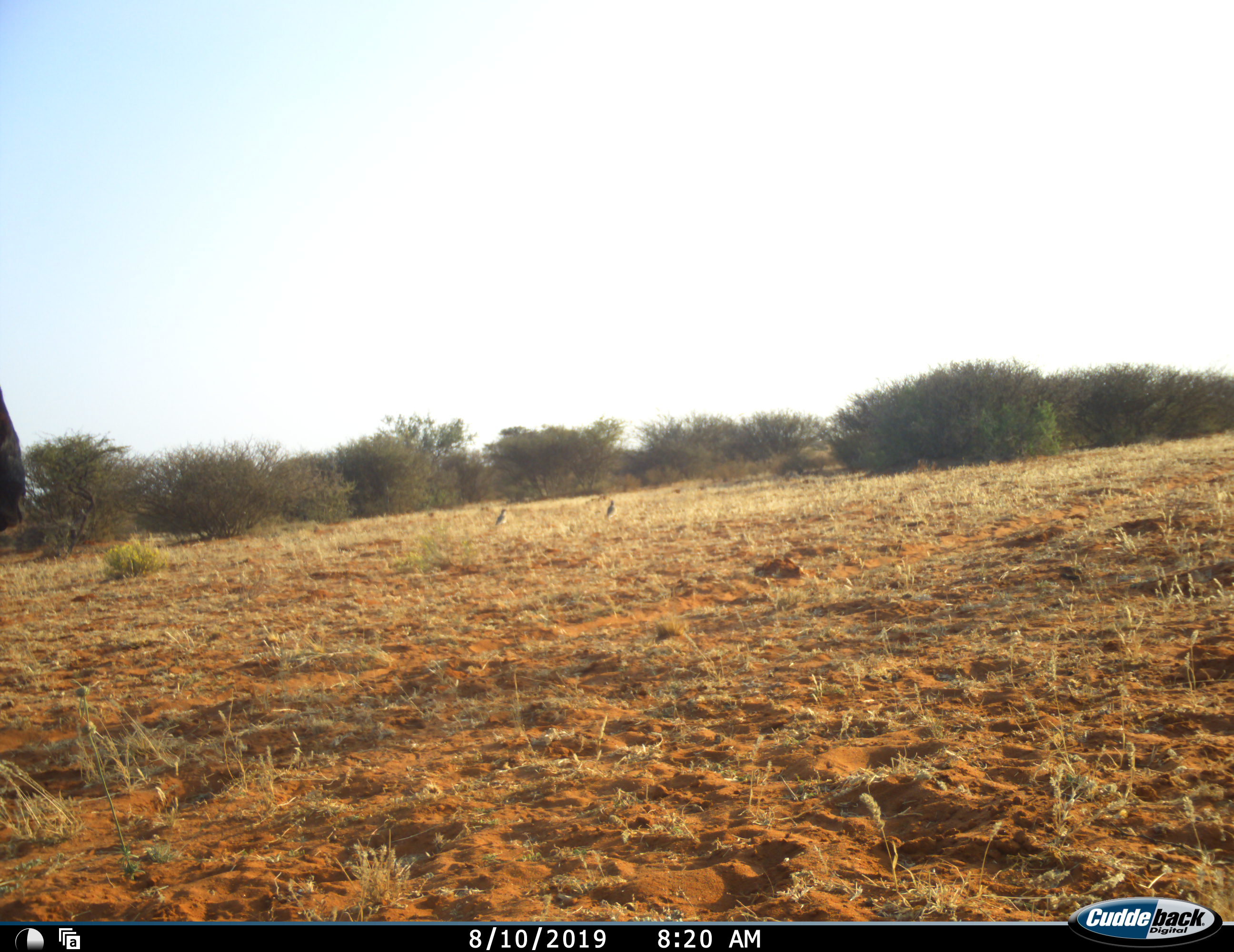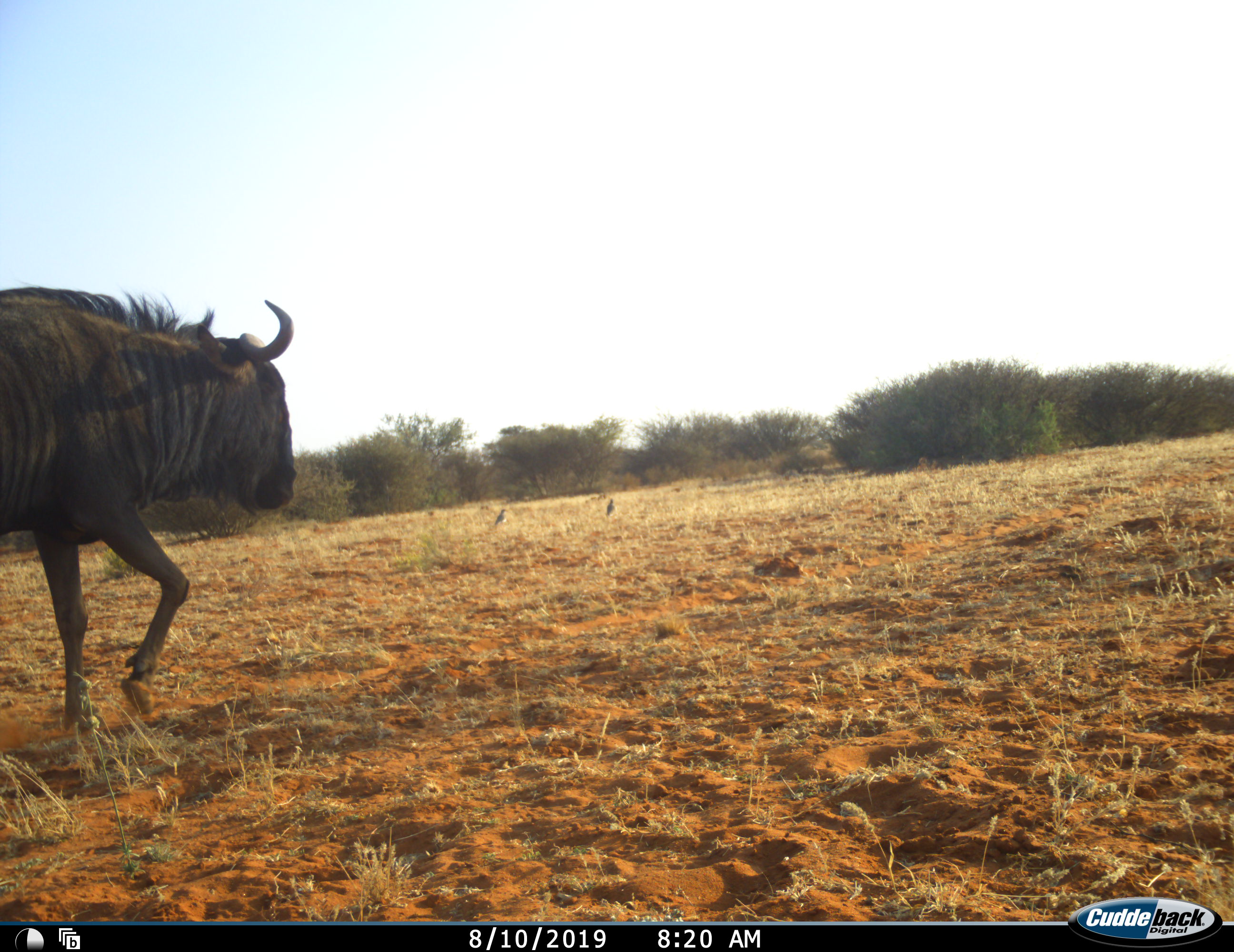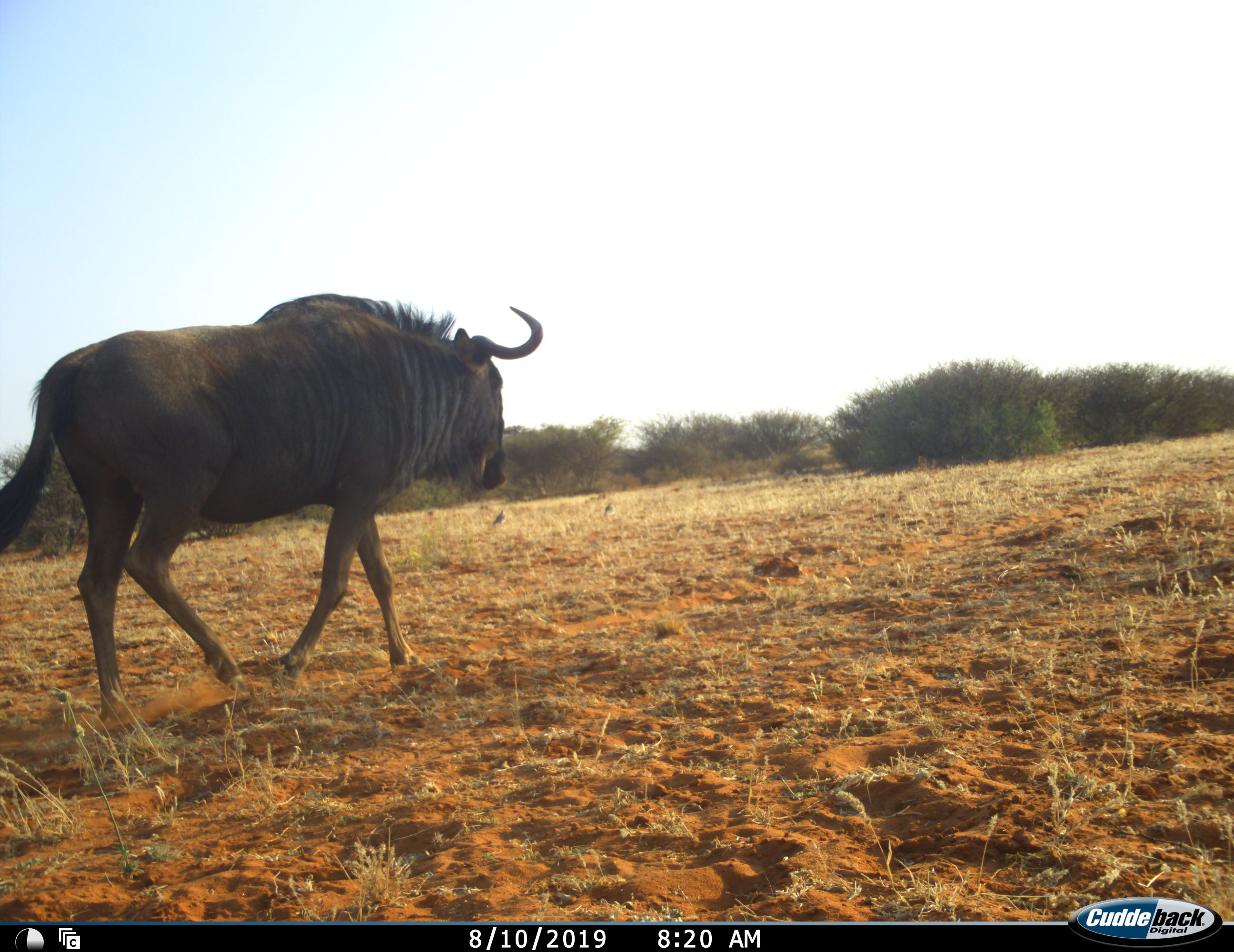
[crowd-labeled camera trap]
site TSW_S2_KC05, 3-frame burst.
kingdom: Animalia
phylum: Chordata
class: Mammalia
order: Artiodactyla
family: Bovidae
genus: Connochaetes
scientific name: Connochaetes taurinus taurinus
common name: blue wildebeest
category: wildebeestblue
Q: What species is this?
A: Wildebeestblue (blue wildebeest) (Connochaetes taurinus taurinus).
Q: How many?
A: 1.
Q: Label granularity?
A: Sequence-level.